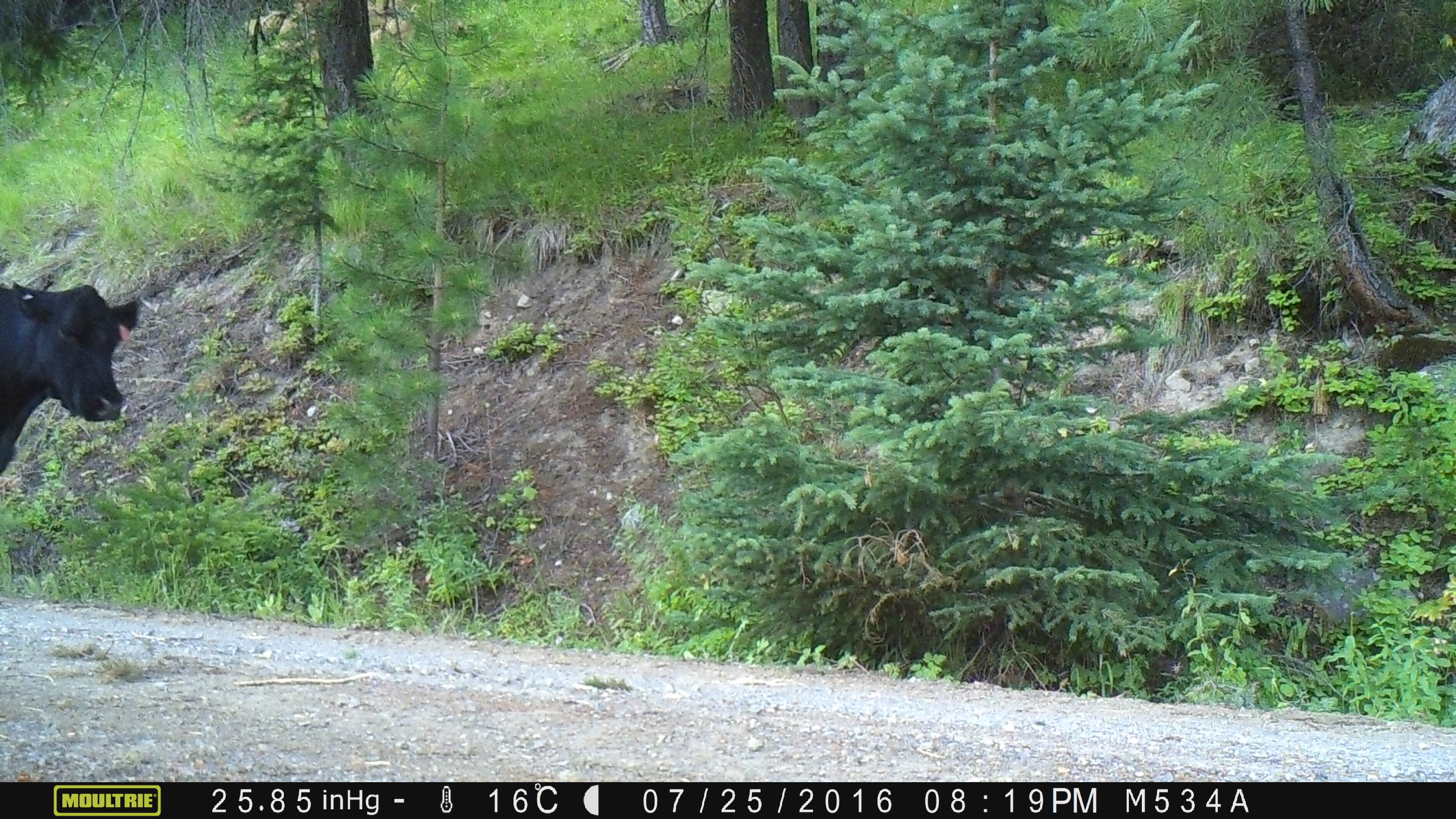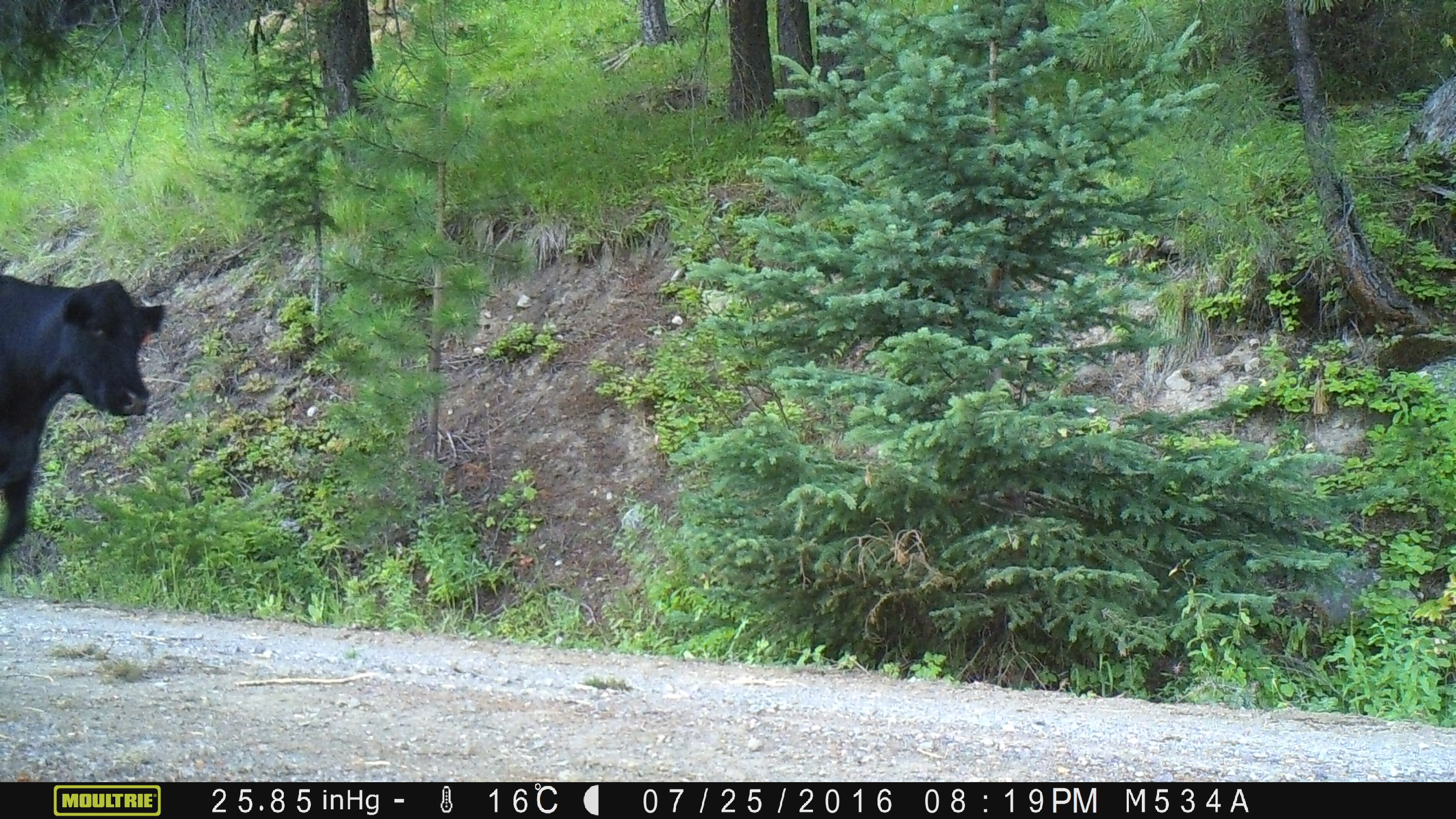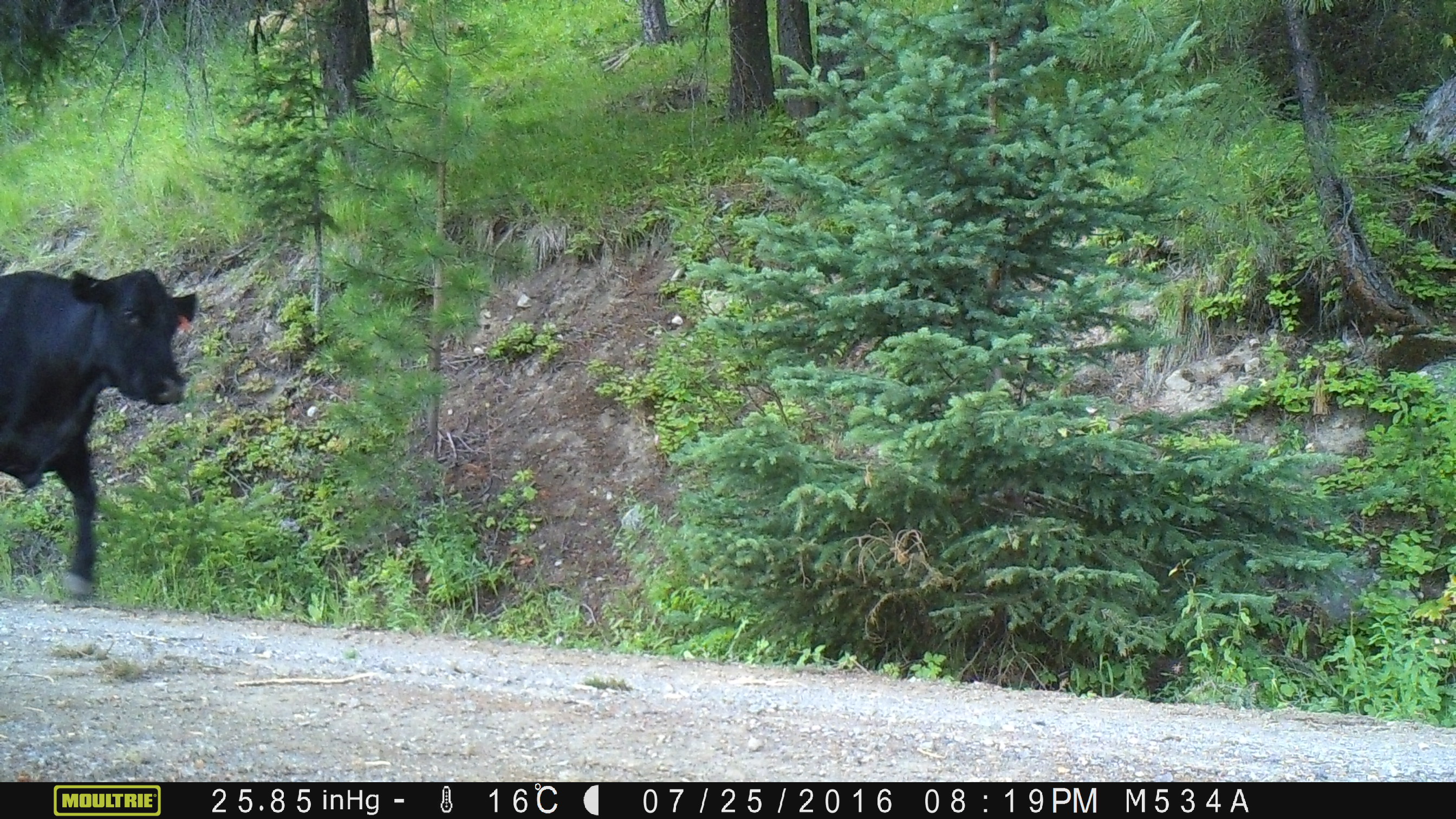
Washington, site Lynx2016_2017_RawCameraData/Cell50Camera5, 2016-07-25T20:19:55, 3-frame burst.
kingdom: Animalia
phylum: Chordata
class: Mammalia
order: Artiodactyla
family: Bovidae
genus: Bos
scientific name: Bos taurus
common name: domestic cattle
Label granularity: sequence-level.